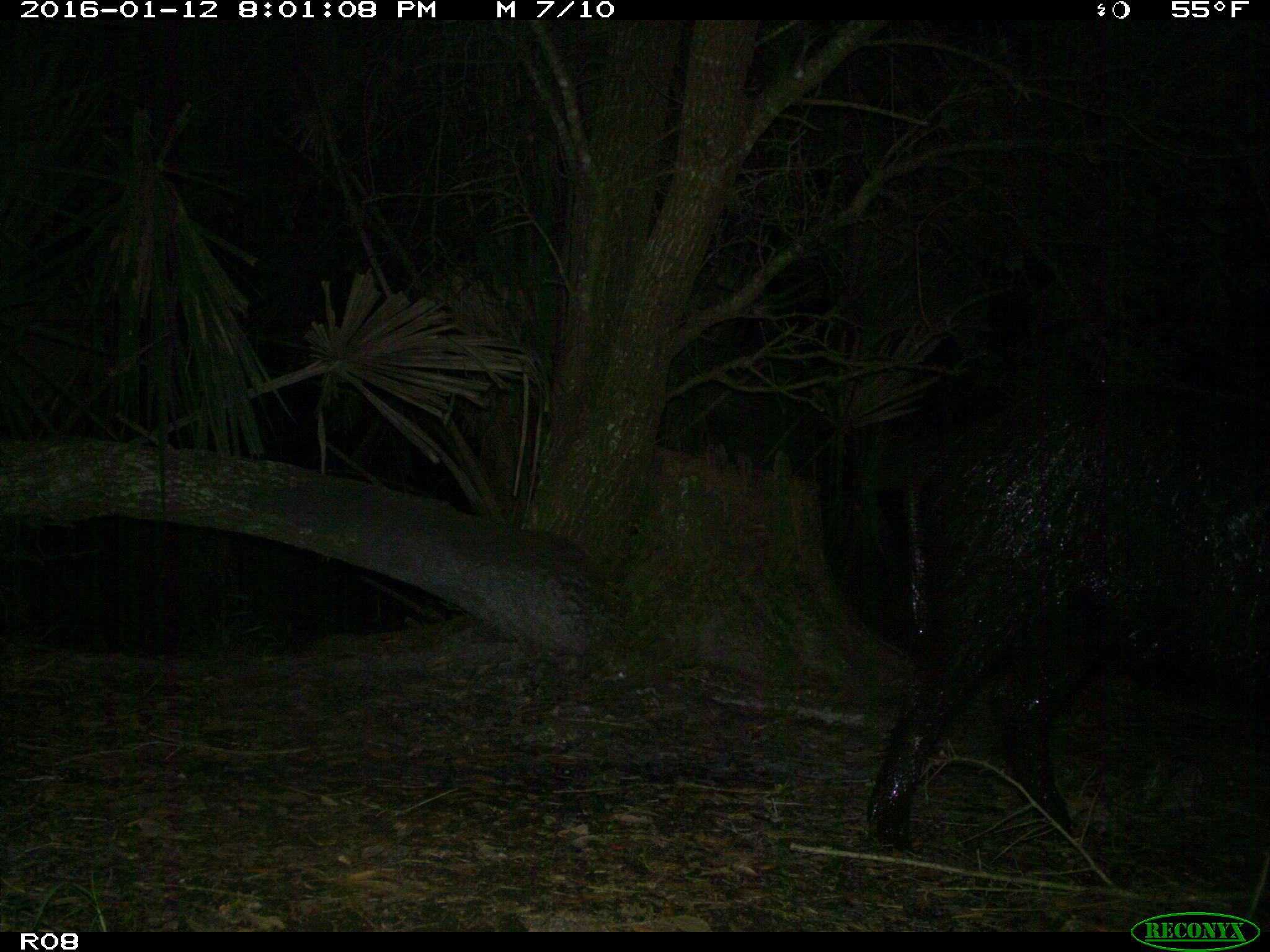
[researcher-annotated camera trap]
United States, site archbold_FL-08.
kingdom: Animalia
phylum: Chordata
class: Mammalia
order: Artiodactyla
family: Suidae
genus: Sus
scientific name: Sus scrofa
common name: wild boar